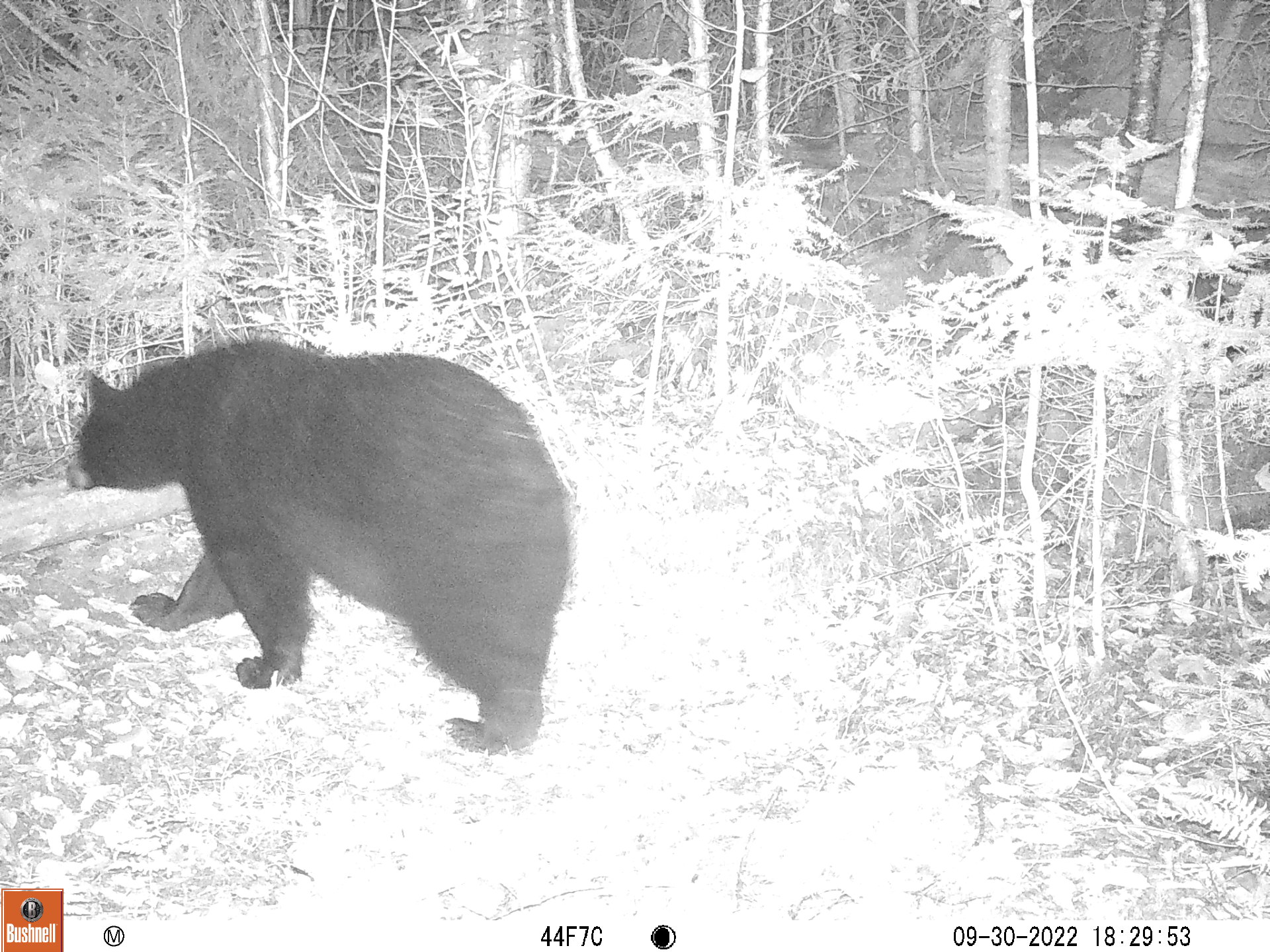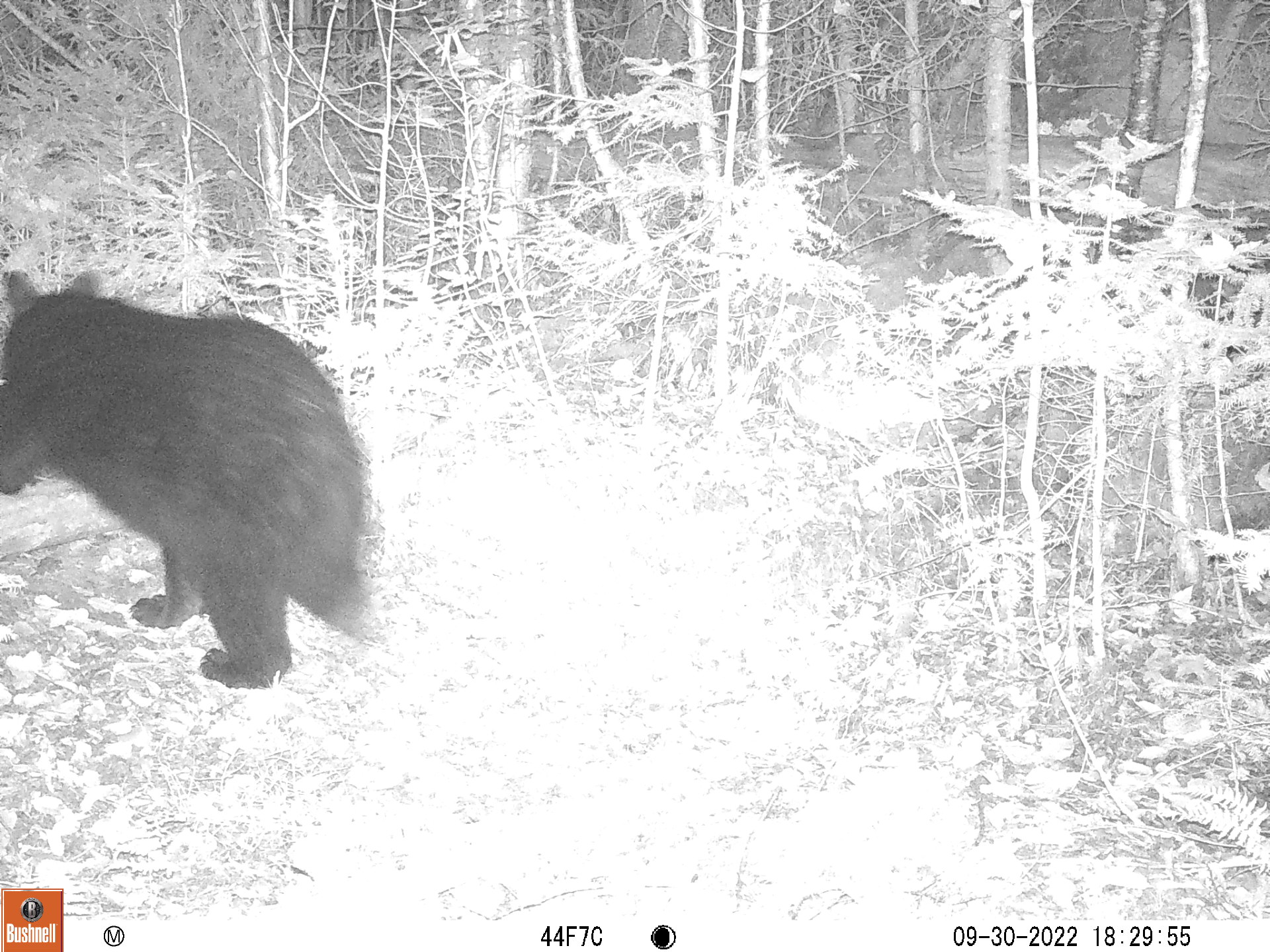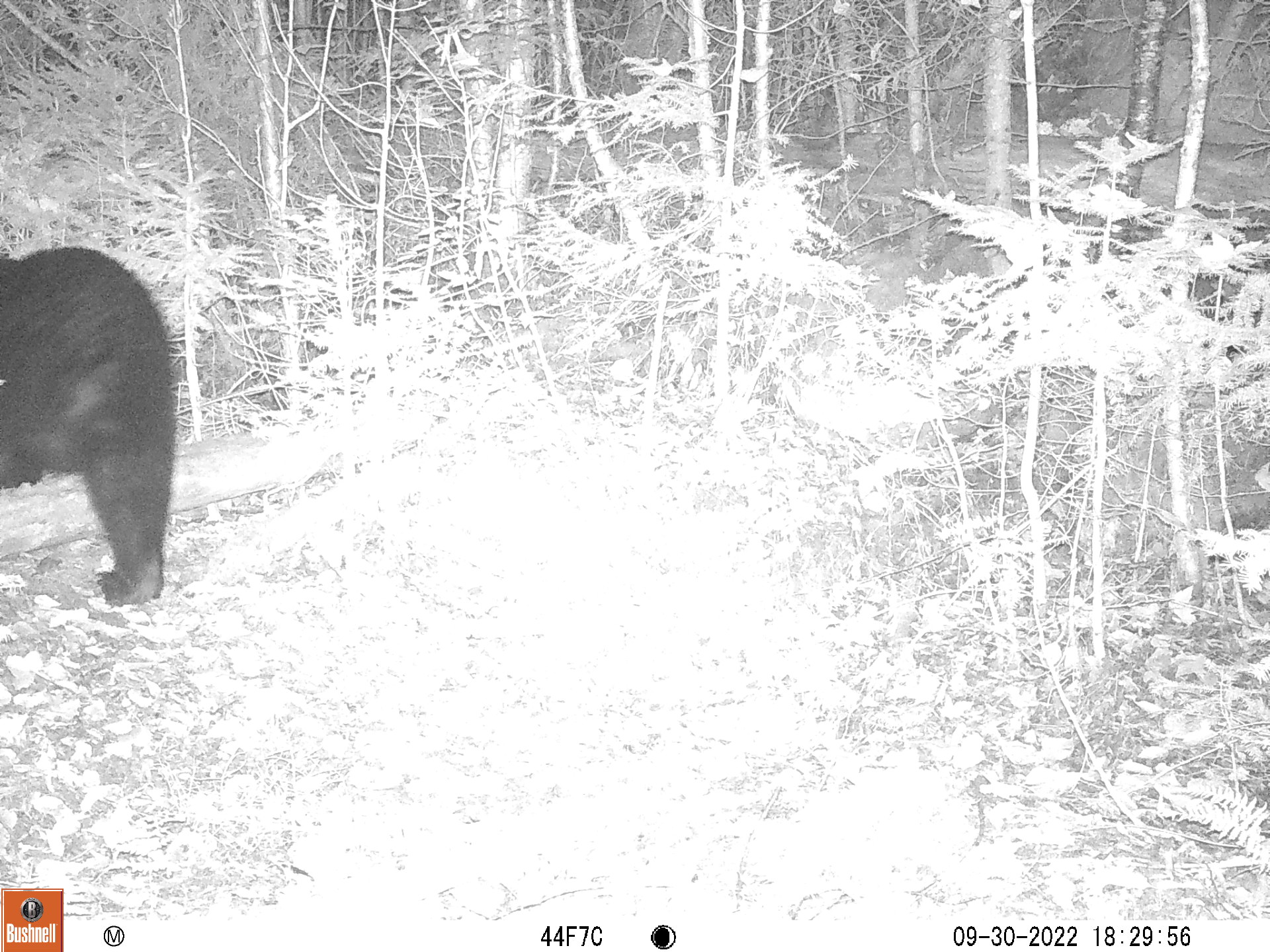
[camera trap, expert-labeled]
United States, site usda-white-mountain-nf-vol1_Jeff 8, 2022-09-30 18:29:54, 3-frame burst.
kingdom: Animalia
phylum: Chordata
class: Mammalia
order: Carnivora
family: Ursidae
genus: Ursus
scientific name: Ursus americanus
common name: black bear